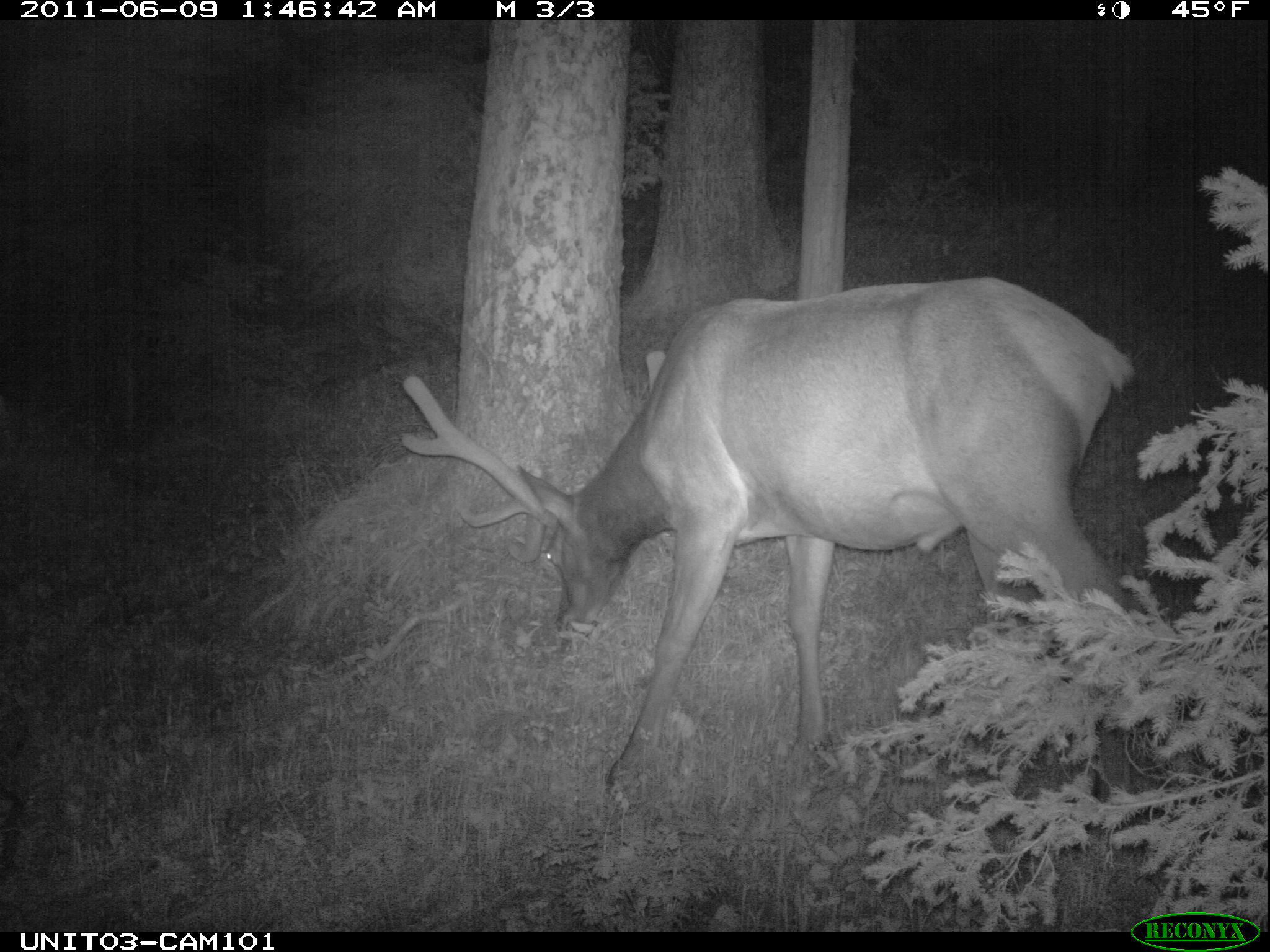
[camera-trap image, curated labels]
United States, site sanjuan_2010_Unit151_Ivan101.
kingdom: Animalia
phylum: Chordata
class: Mammalia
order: Artiodactyla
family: Cervidae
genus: Cervus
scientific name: Cervus elaphus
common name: red deer